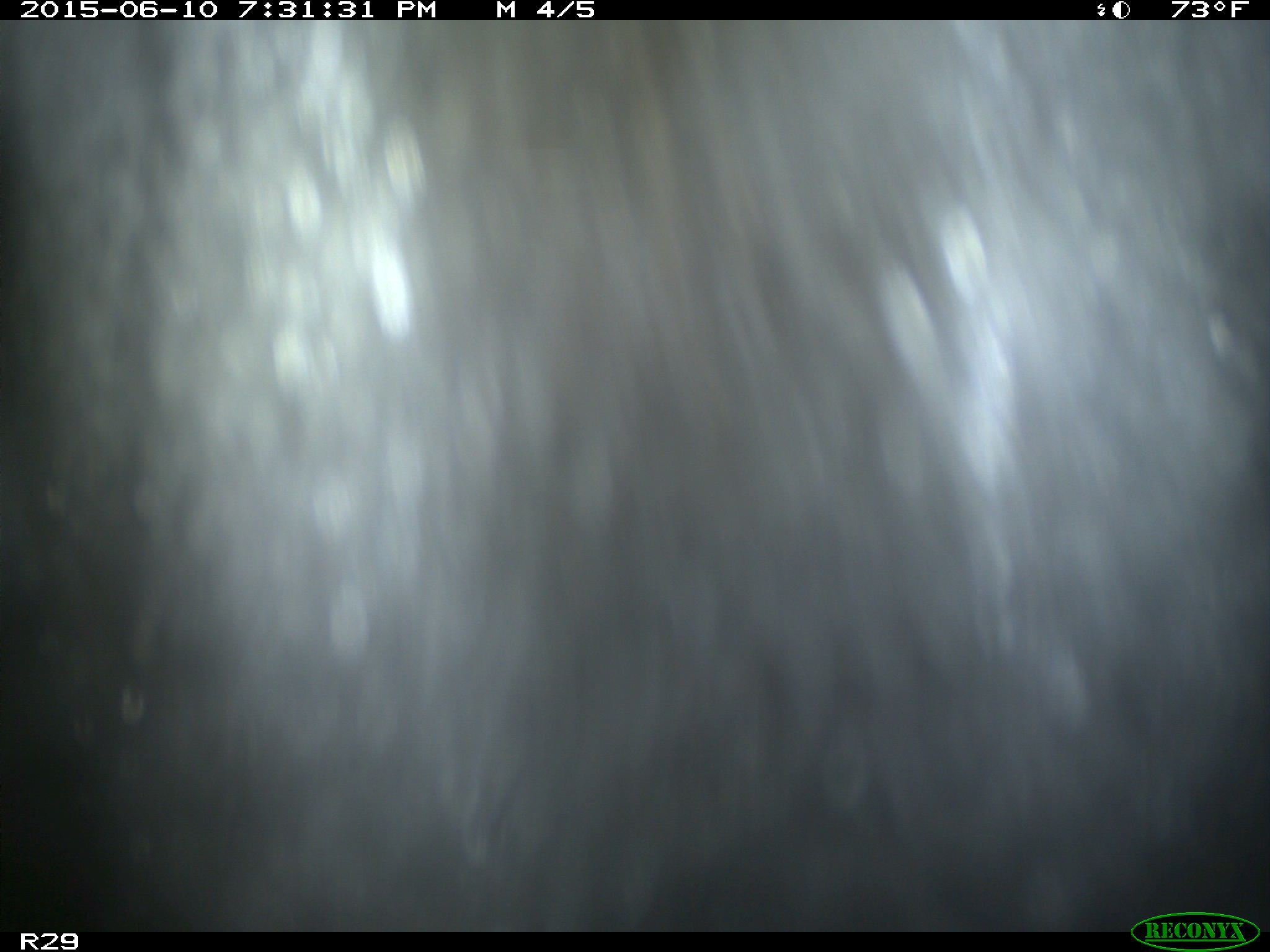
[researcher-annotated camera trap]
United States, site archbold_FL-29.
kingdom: Animalia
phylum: Chordata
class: Mammalia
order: Artiodactyla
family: Bovidae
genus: Bos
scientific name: Bos taurus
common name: domestic cow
Bos taurus (domestic cow).